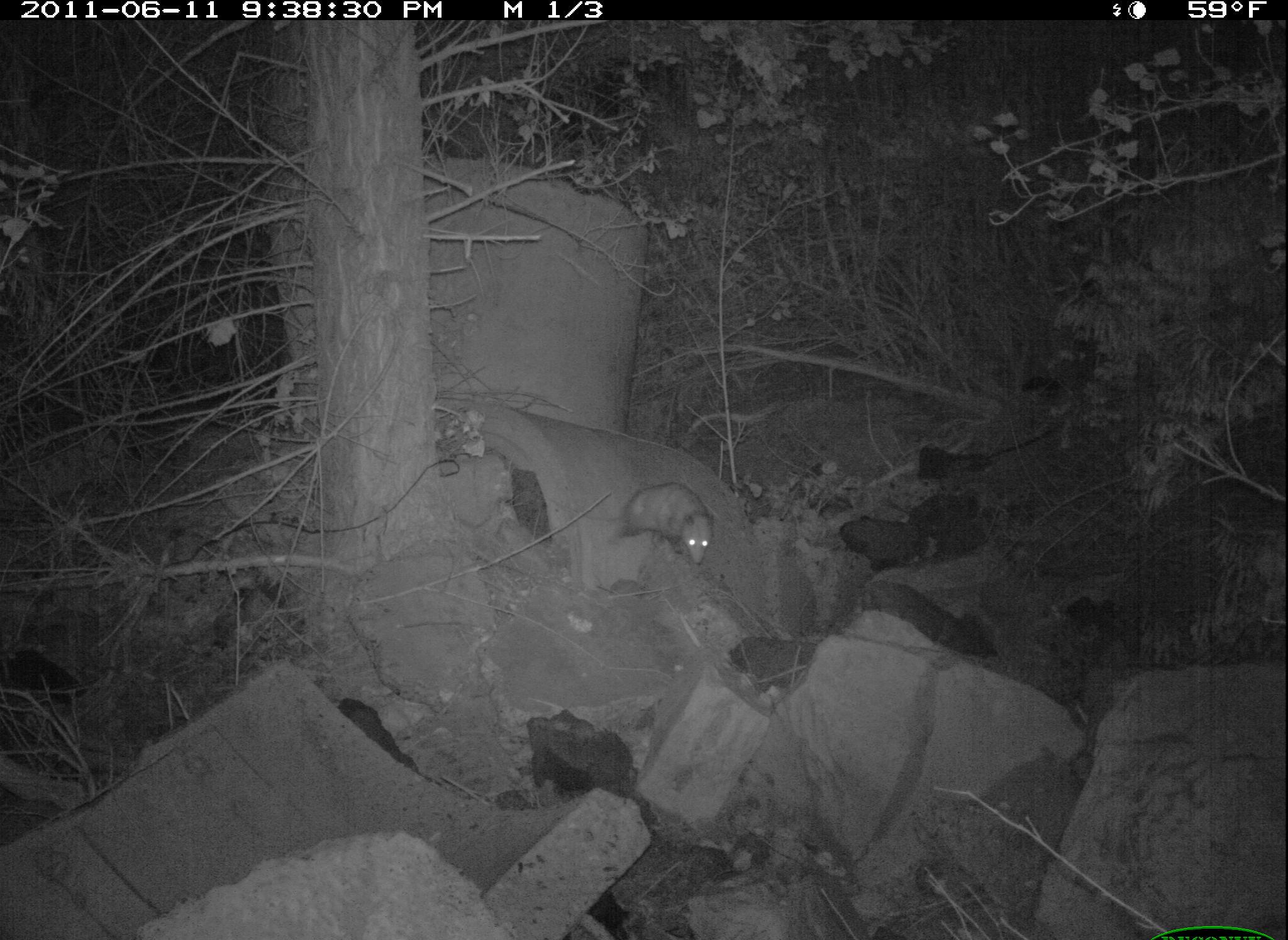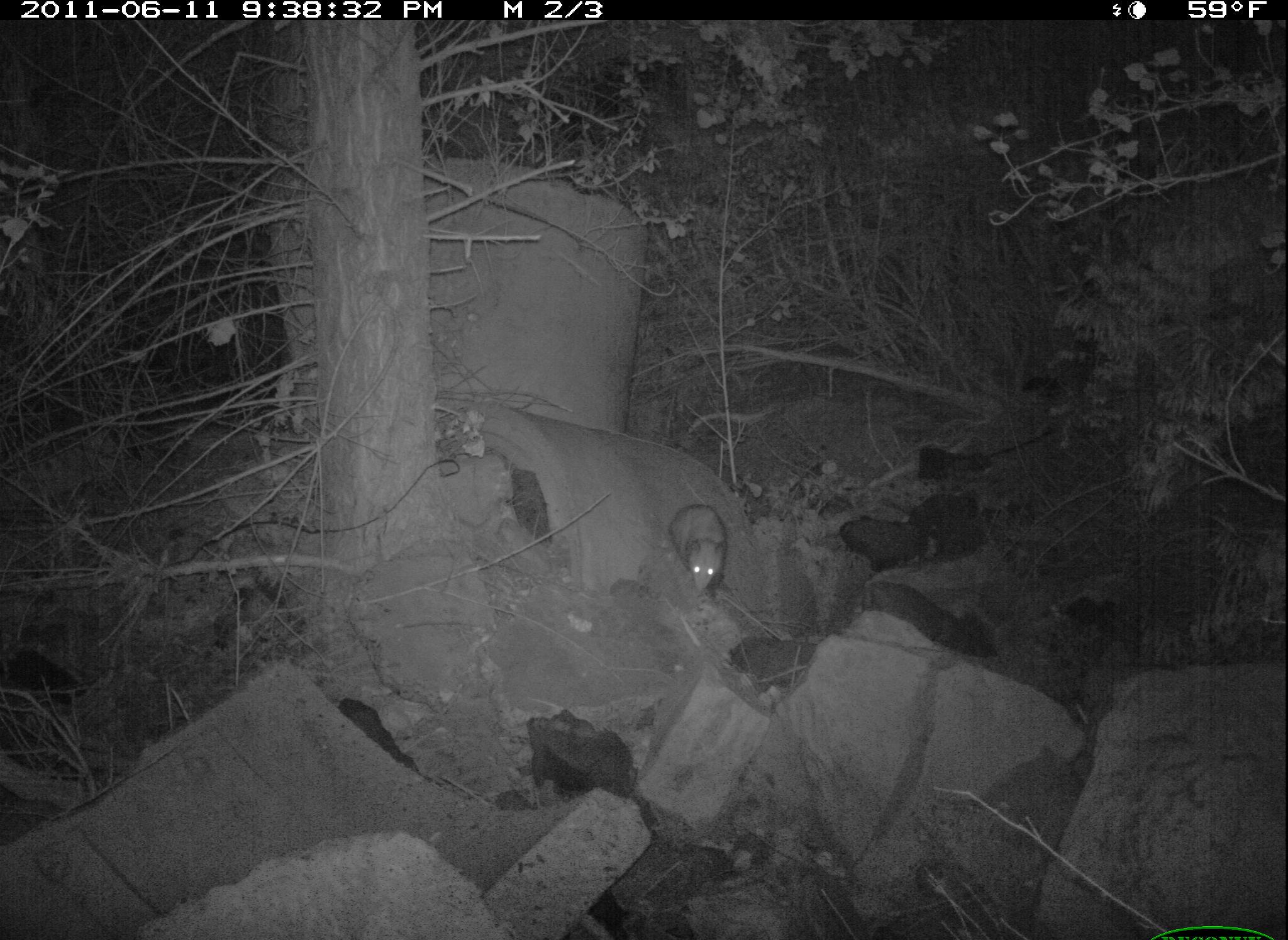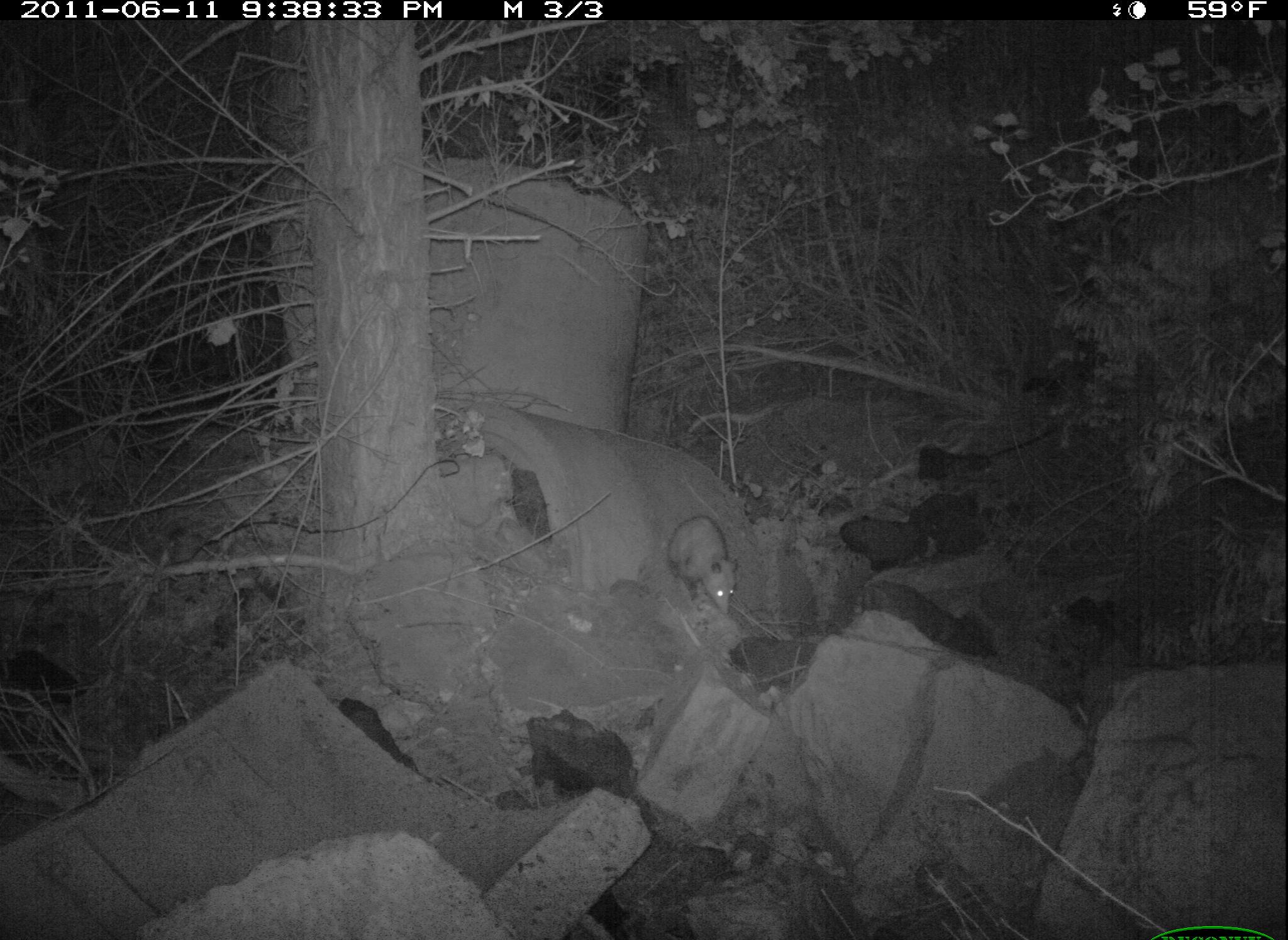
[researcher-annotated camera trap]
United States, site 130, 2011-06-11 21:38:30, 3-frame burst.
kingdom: Animalia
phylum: Chordata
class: Mammalia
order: Didelphimorphia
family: Didelphidae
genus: Didelphis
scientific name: Didelphis virginiana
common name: virginia opossum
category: opossum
Opossum (virginia opossum) (Didelphis virginiana).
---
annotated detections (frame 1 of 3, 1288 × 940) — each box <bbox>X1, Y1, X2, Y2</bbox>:
opossum: <bbox>552, 470, 726, 573</bbox>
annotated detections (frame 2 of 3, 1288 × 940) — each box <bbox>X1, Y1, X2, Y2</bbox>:
opossum: <bbox>663, 481, 742, 615</bbox>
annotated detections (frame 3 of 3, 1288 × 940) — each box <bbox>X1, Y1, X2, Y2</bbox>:
opossum: <bbox>658, 504, 757, 625</bbox>